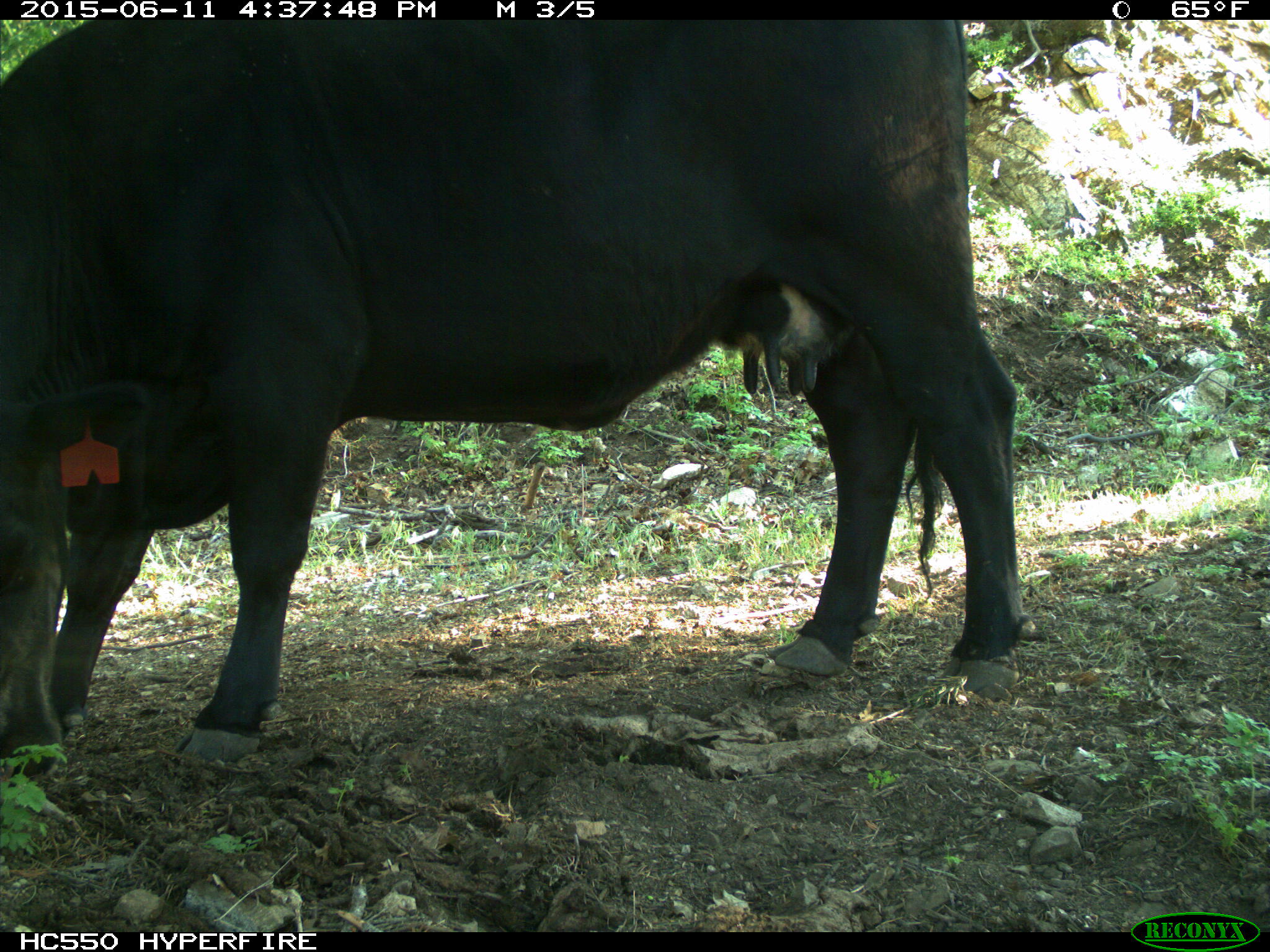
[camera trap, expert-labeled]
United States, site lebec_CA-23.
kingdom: Animalia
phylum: Chordata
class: Mammalia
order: Artiodactyla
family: Bovidae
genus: Bos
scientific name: Bos taurus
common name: domestic cow